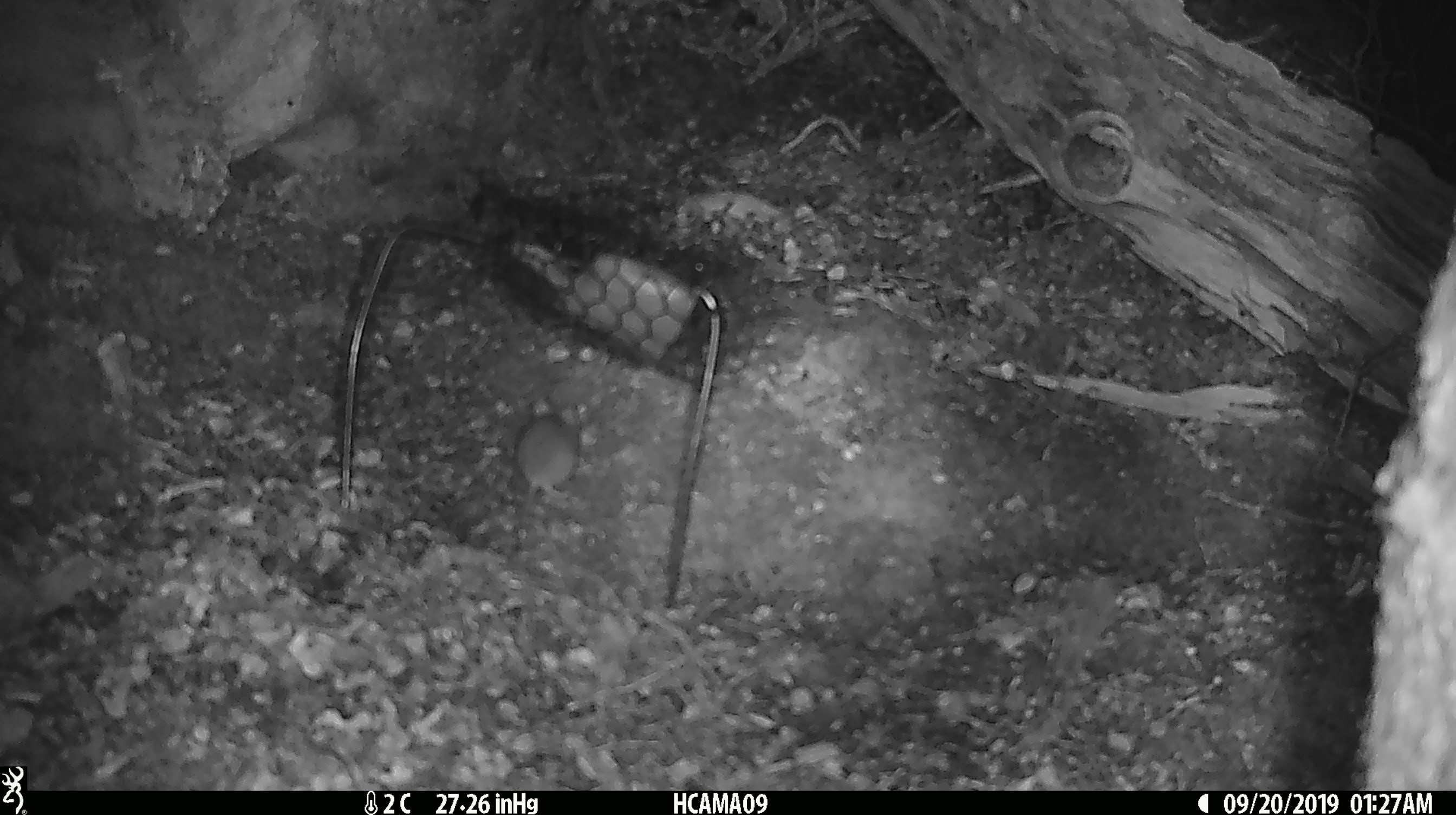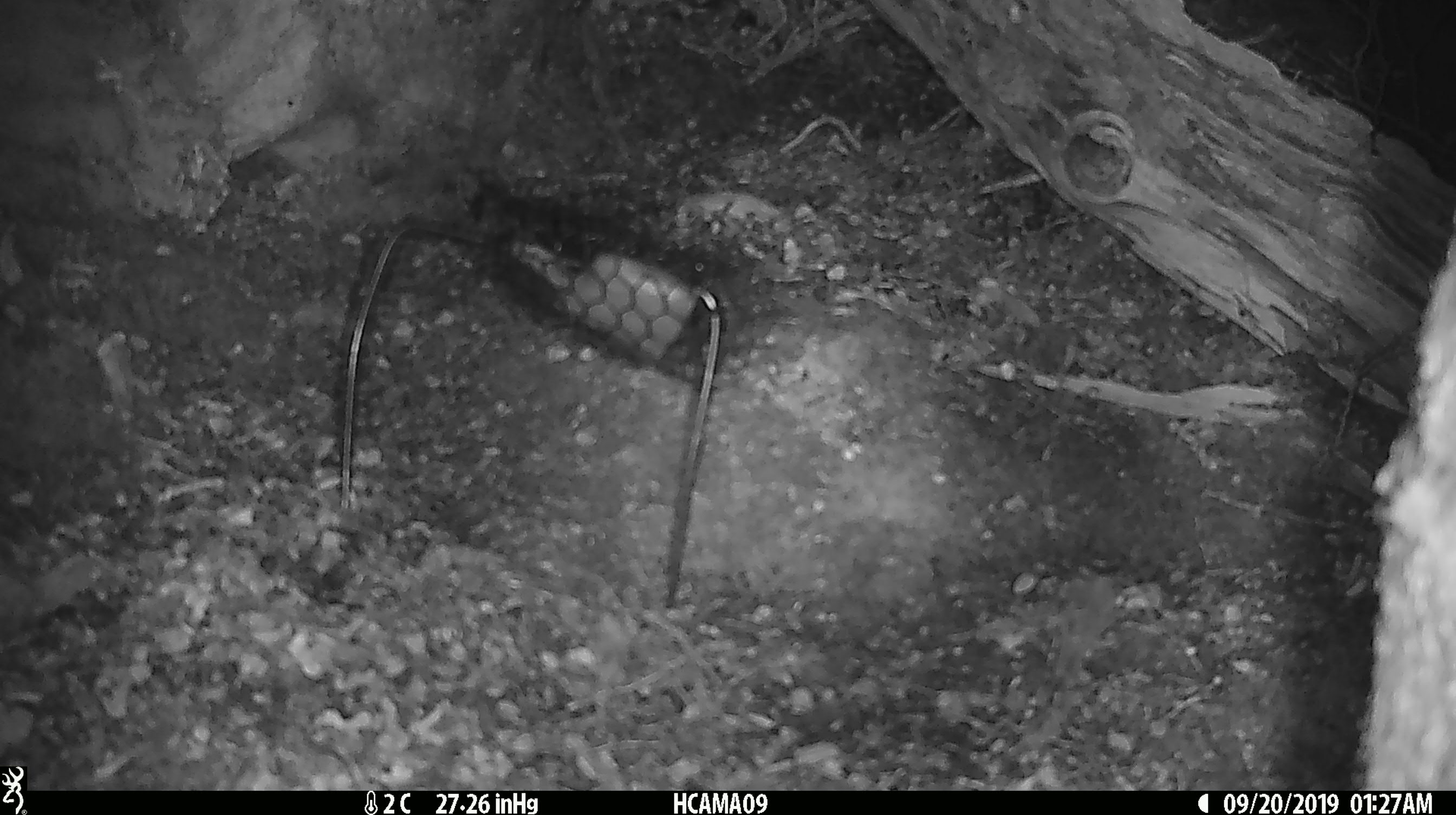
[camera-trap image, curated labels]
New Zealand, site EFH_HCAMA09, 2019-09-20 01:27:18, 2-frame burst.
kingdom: Animalia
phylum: Chordata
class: Mammalia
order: Rodentia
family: Muridae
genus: Mus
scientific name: Mus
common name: mouse